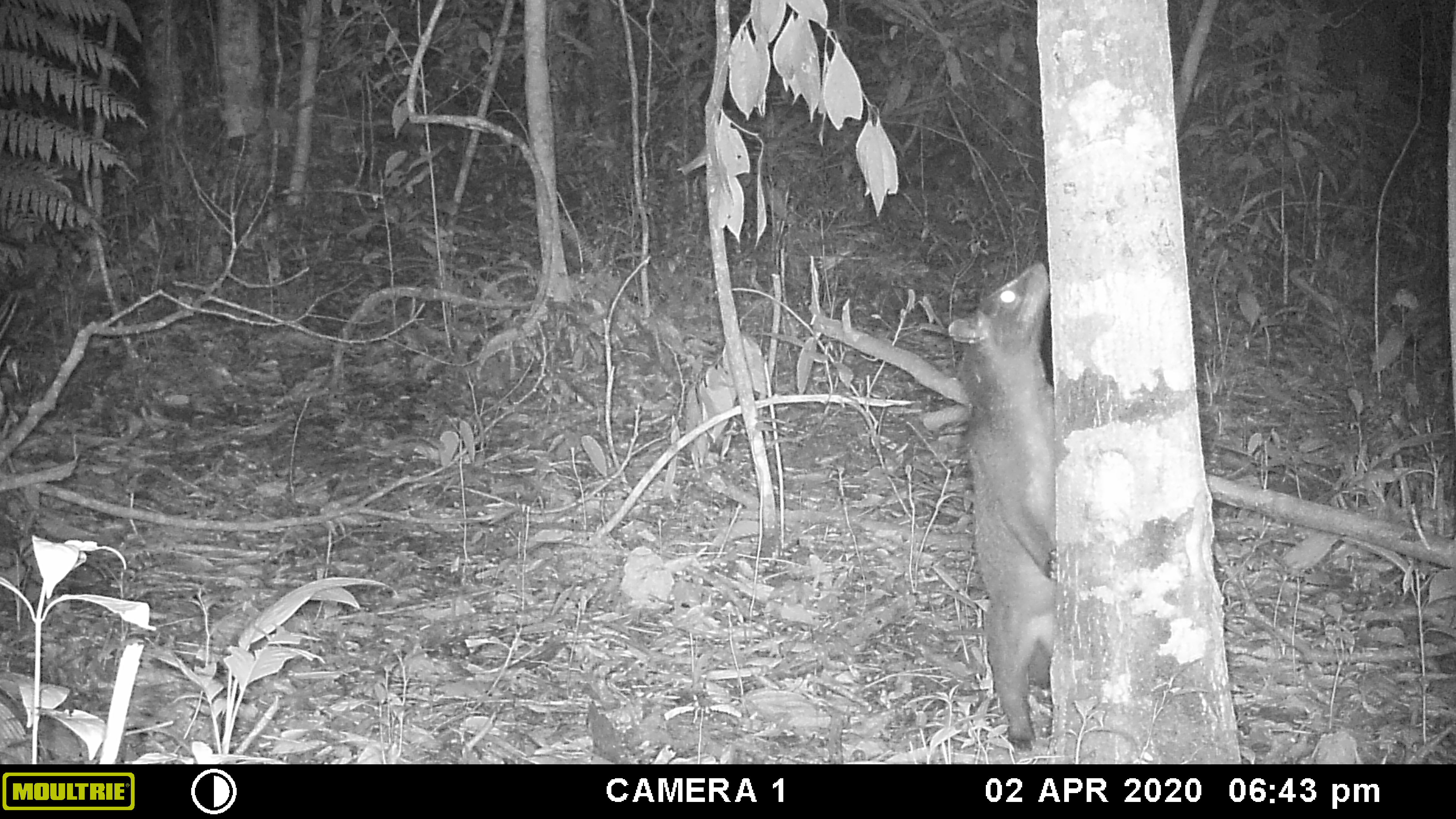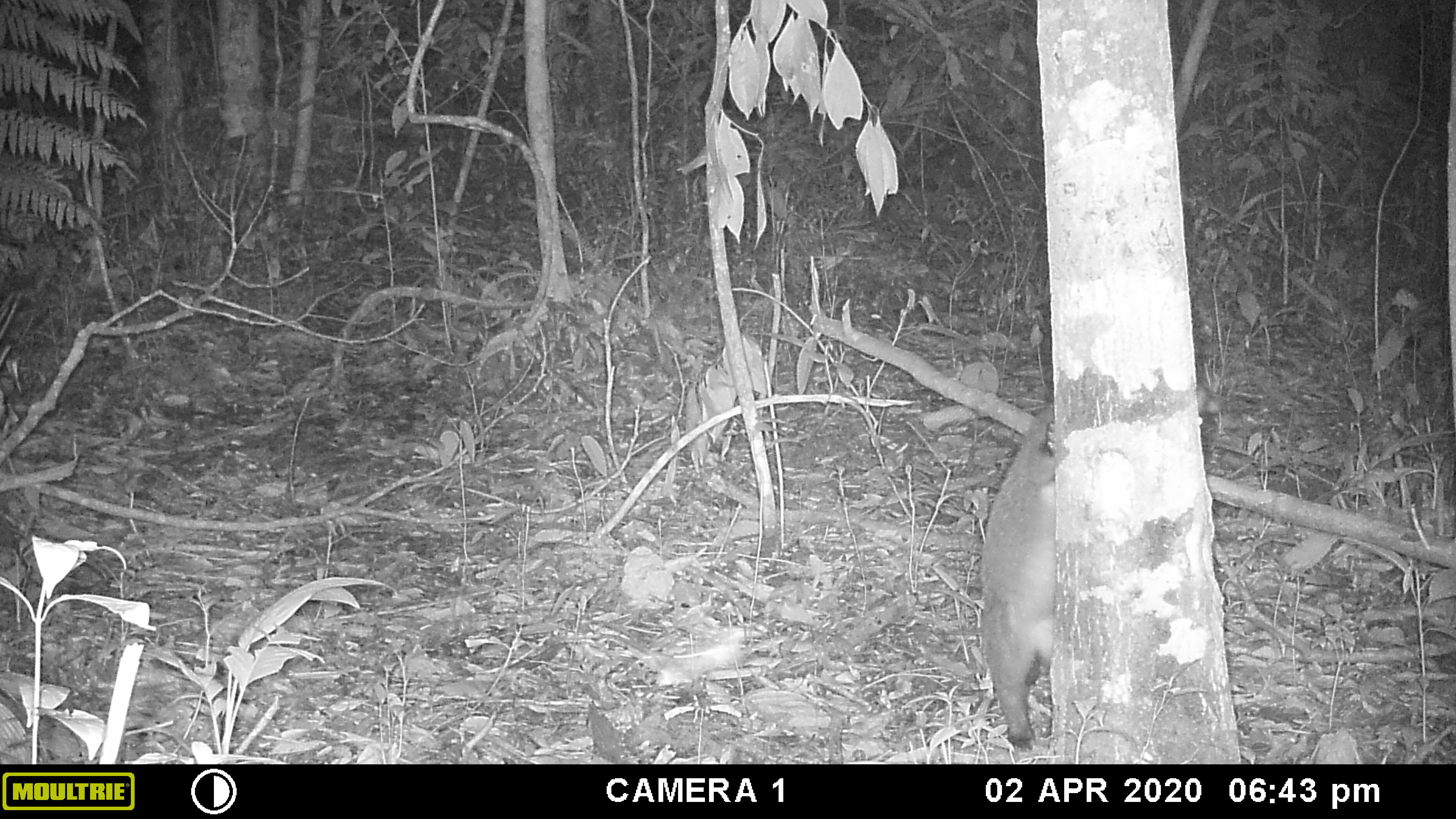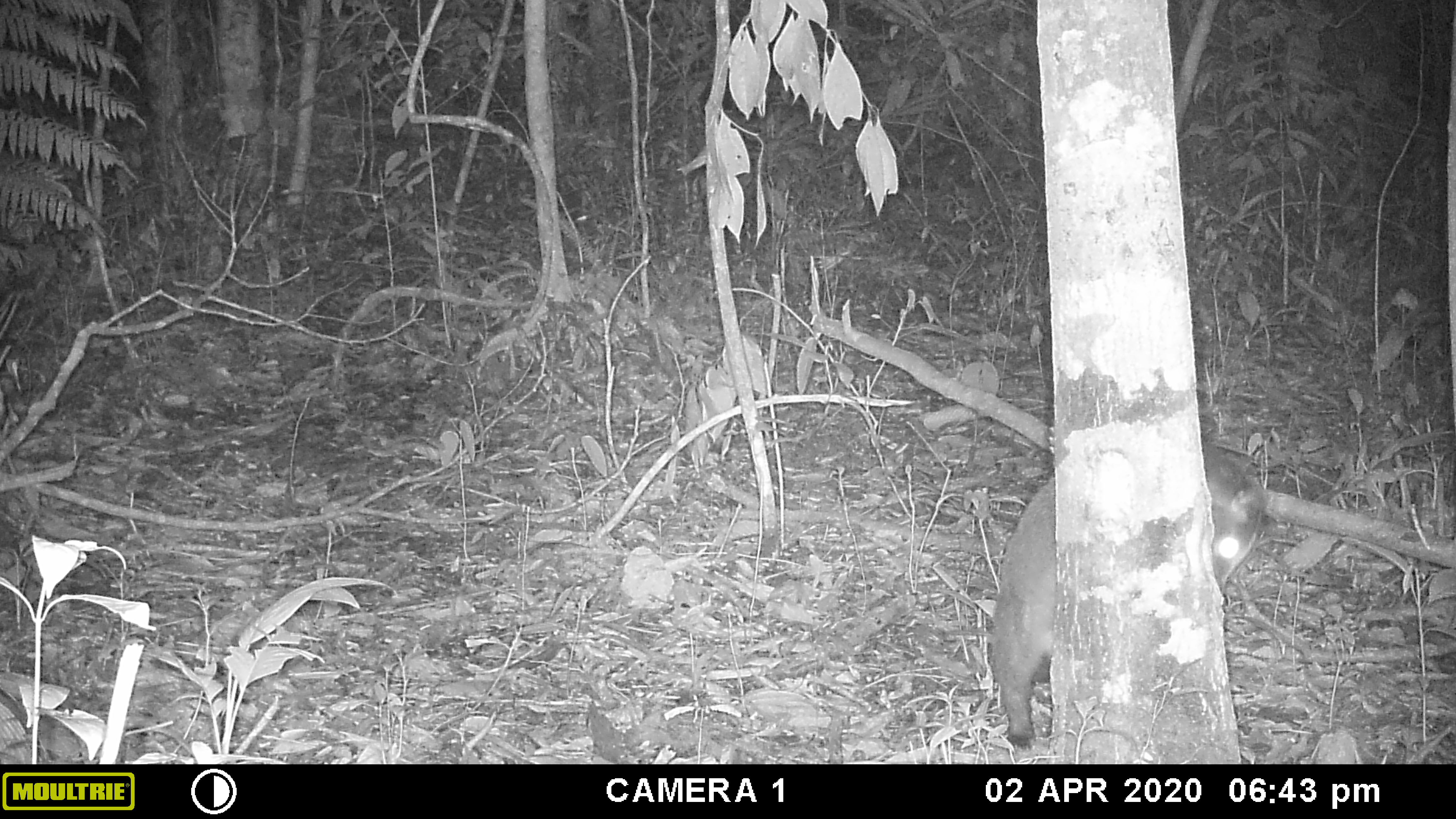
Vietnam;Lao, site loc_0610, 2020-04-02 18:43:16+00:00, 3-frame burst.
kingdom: Animalia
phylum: Chordata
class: Mammalia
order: Carnivora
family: Viverridae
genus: Paguma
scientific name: Paguma larvata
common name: masked palm civet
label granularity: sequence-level